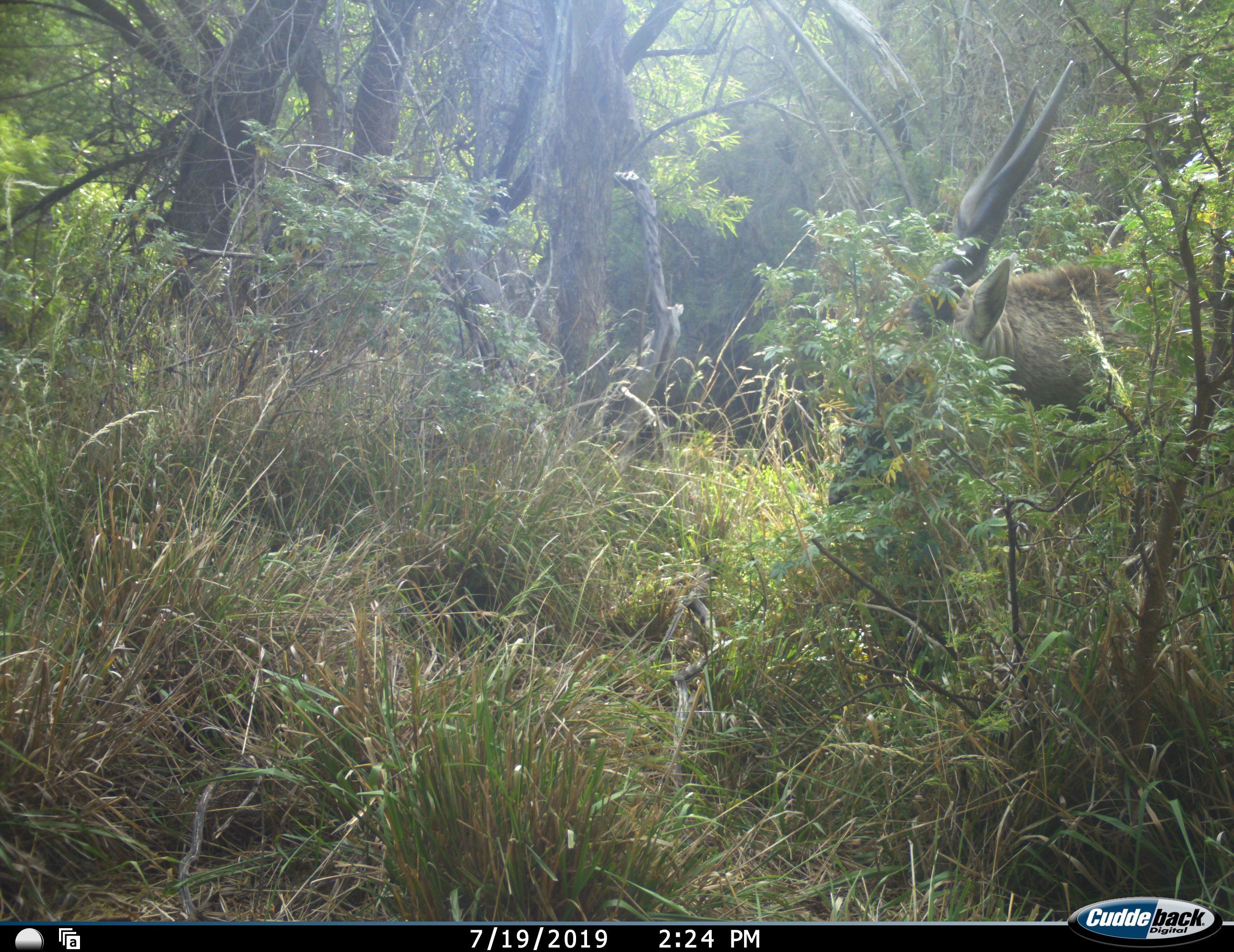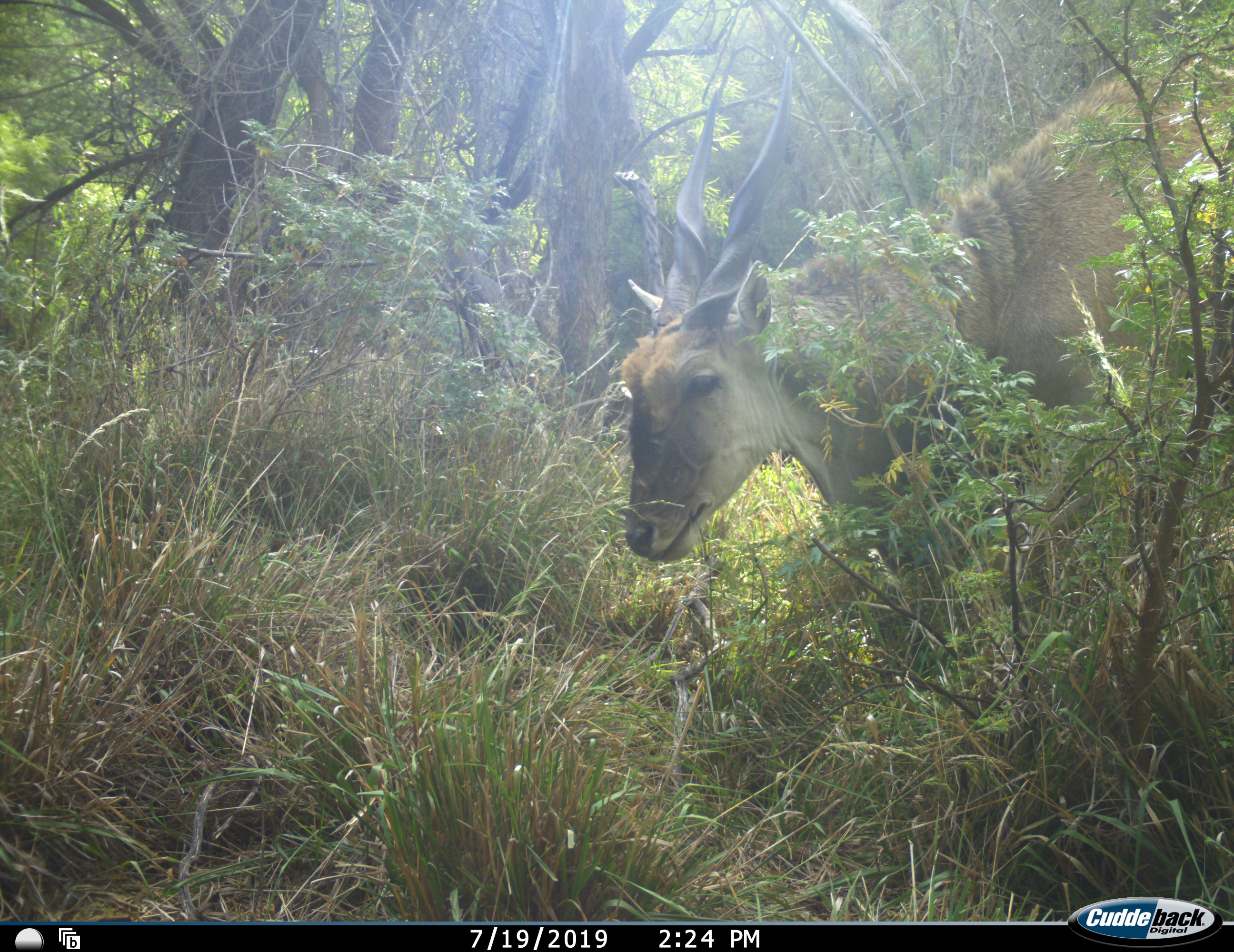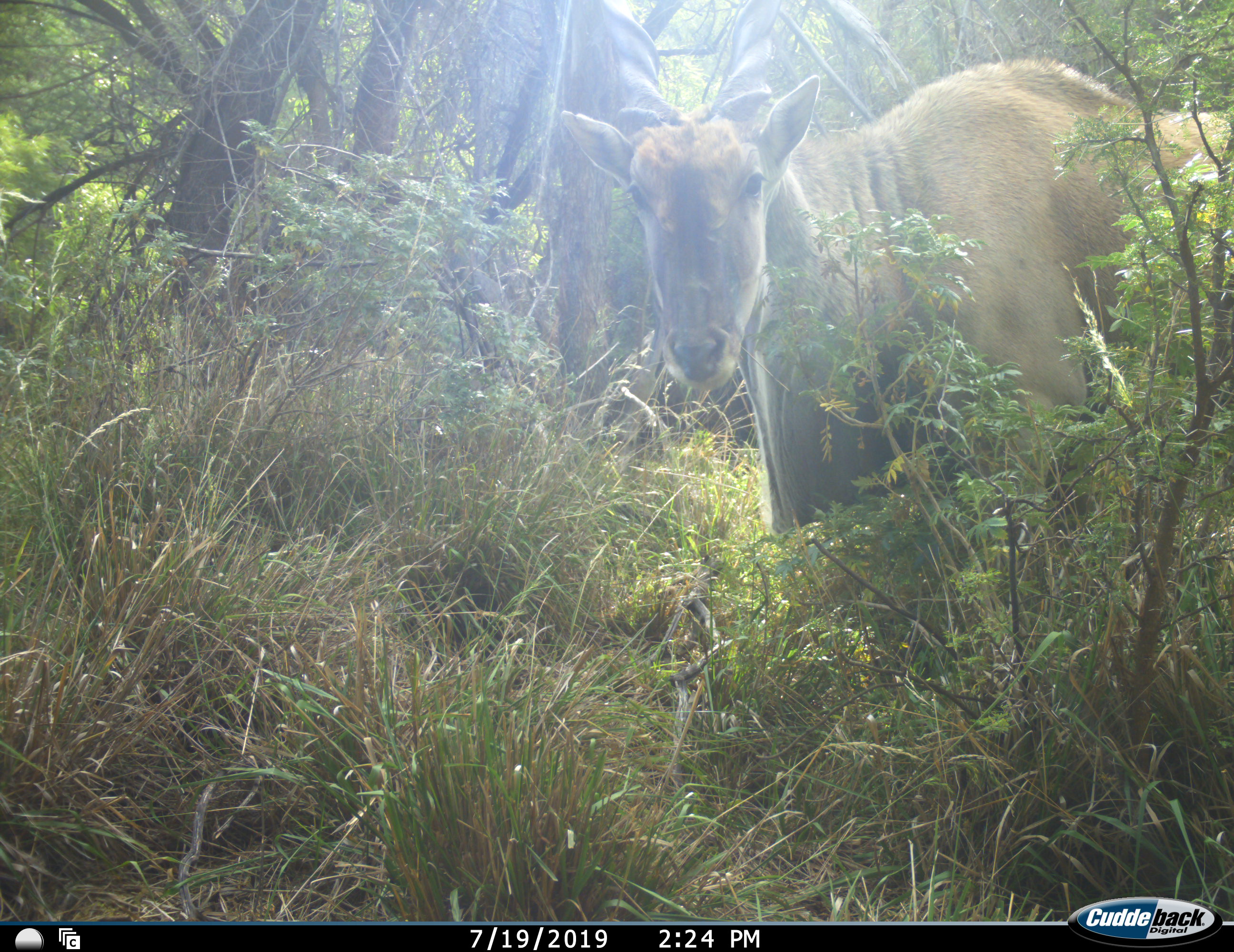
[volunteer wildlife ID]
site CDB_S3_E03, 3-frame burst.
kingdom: Animalia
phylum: Chordata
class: Mammalia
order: Artiodactyla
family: Bovidae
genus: Tragelaphus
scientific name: Tragelaphus oryx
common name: eland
Eland (Tragelaphus oryx), count 1. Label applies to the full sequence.